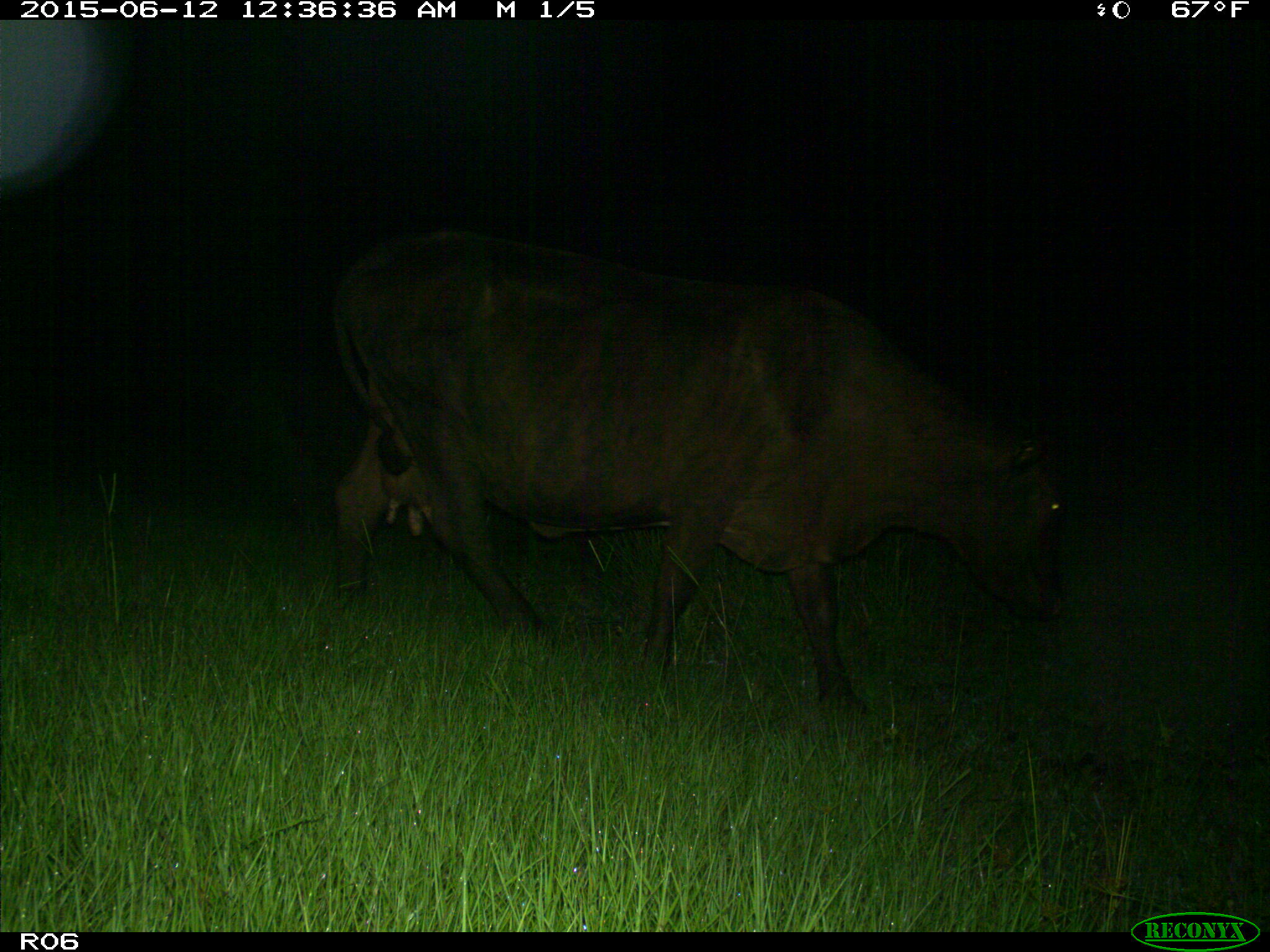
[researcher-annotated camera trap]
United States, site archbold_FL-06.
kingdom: Animalia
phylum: Chordata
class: Mammalia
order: Artiodactyla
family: Bovidae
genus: Bos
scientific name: Bos taurus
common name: domestic cow